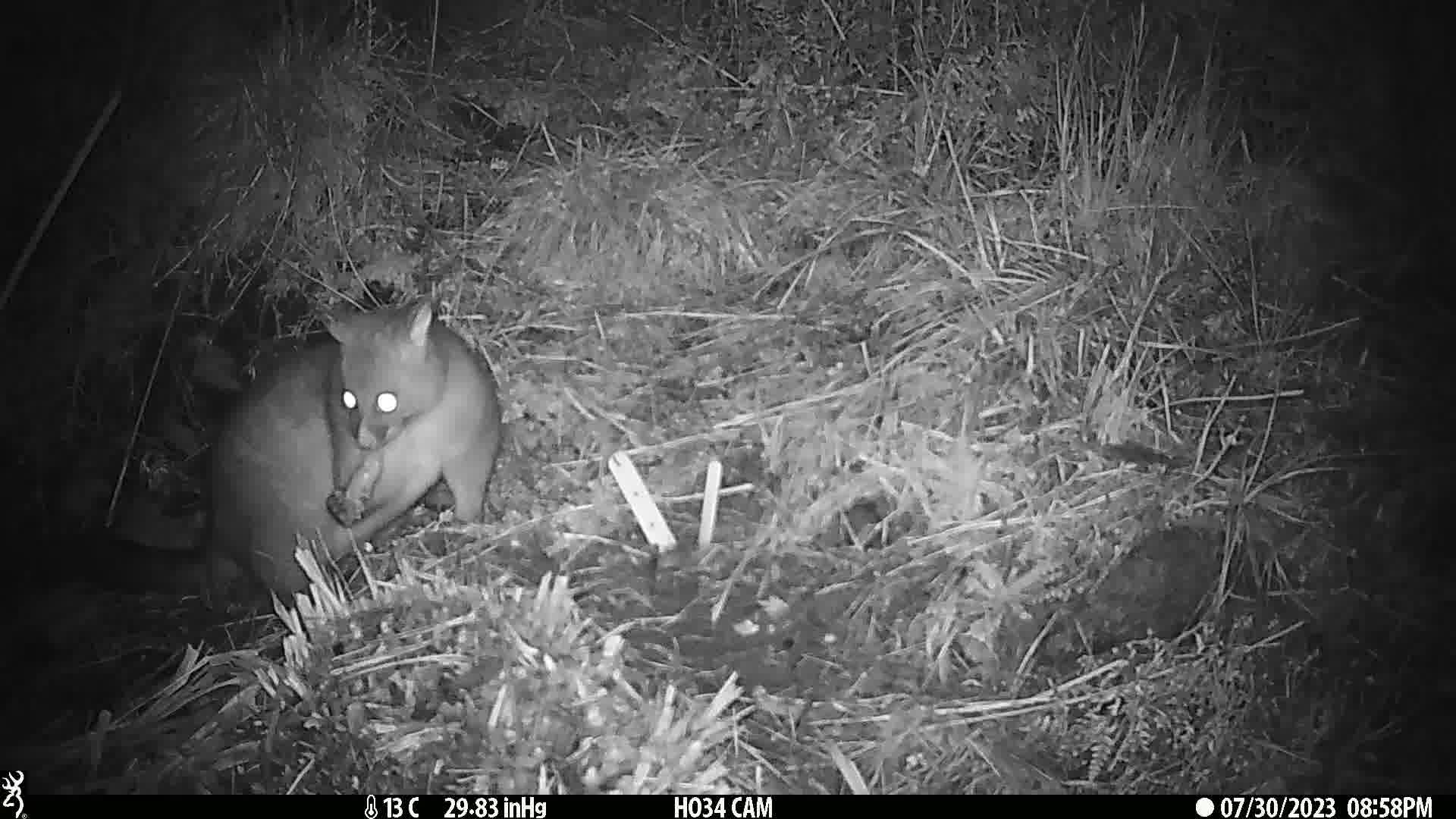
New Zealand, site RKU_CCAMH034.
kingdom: Animalia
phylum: Chordata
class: Mammalia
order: Diprotodontia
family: Phalangeridae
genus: Trichosurus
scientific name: Trichosurus vulpecula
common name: common brushtail possum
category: possum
Possum (common brushtail possum) (Trichosurus vulpecula).